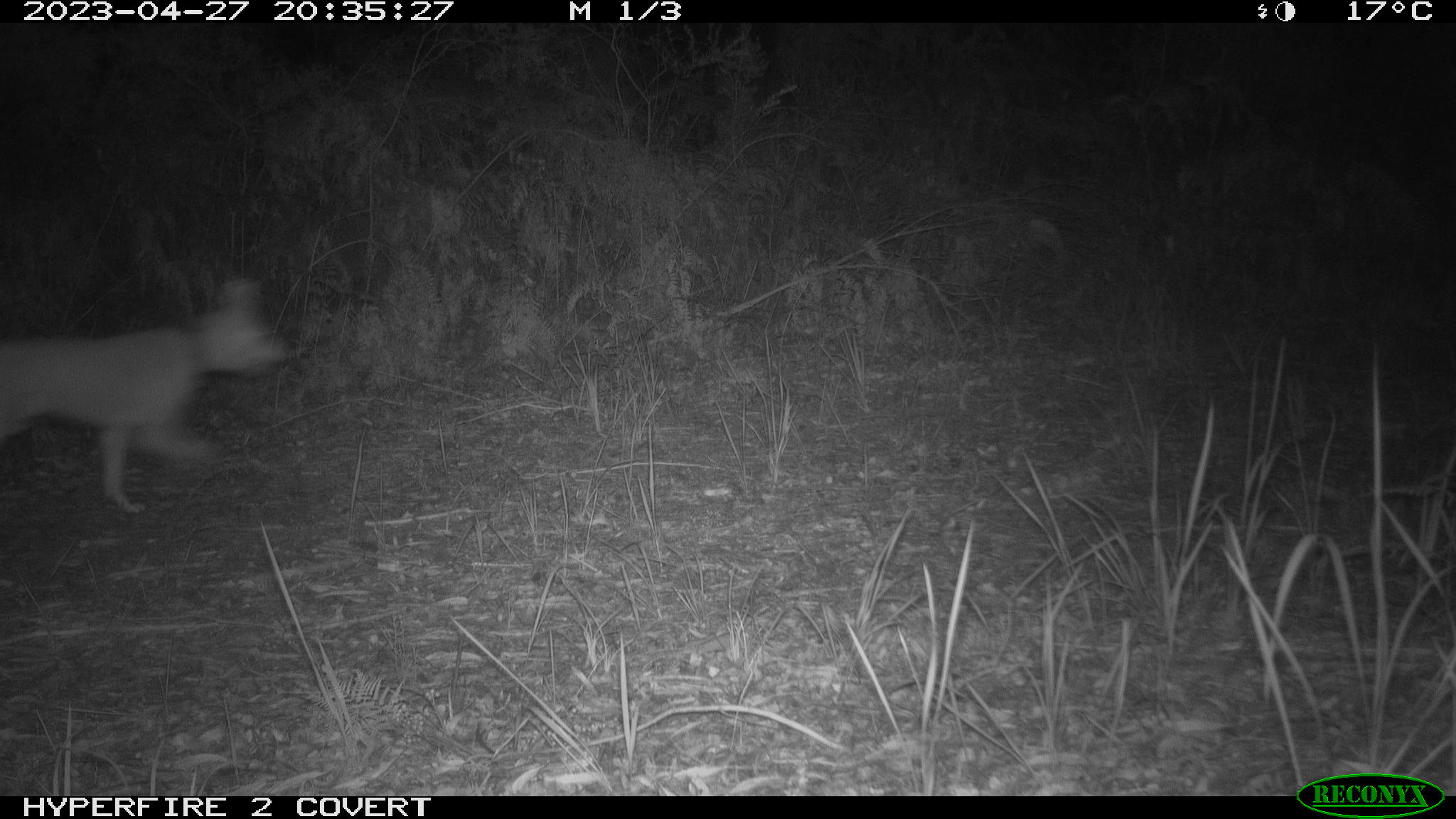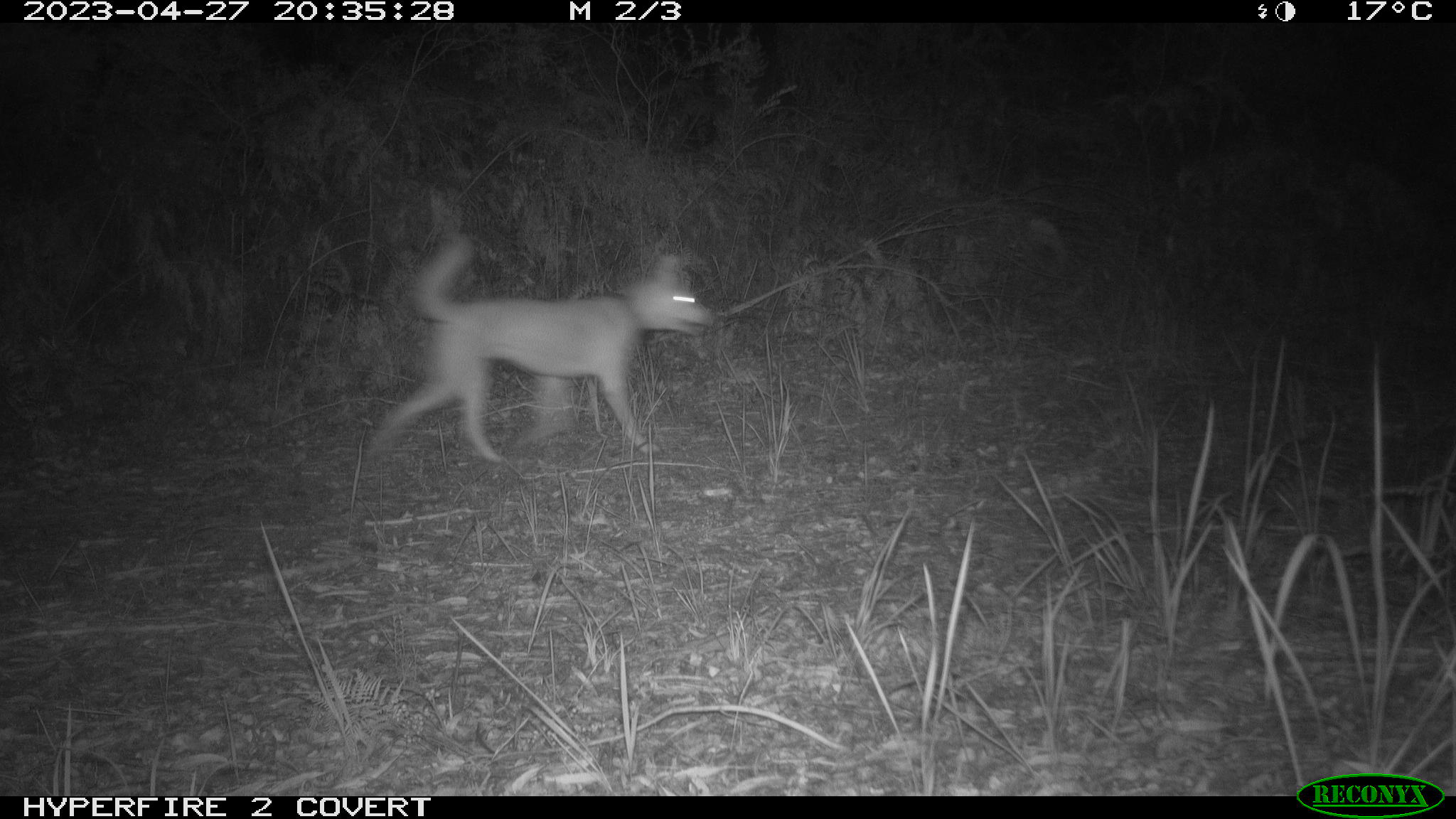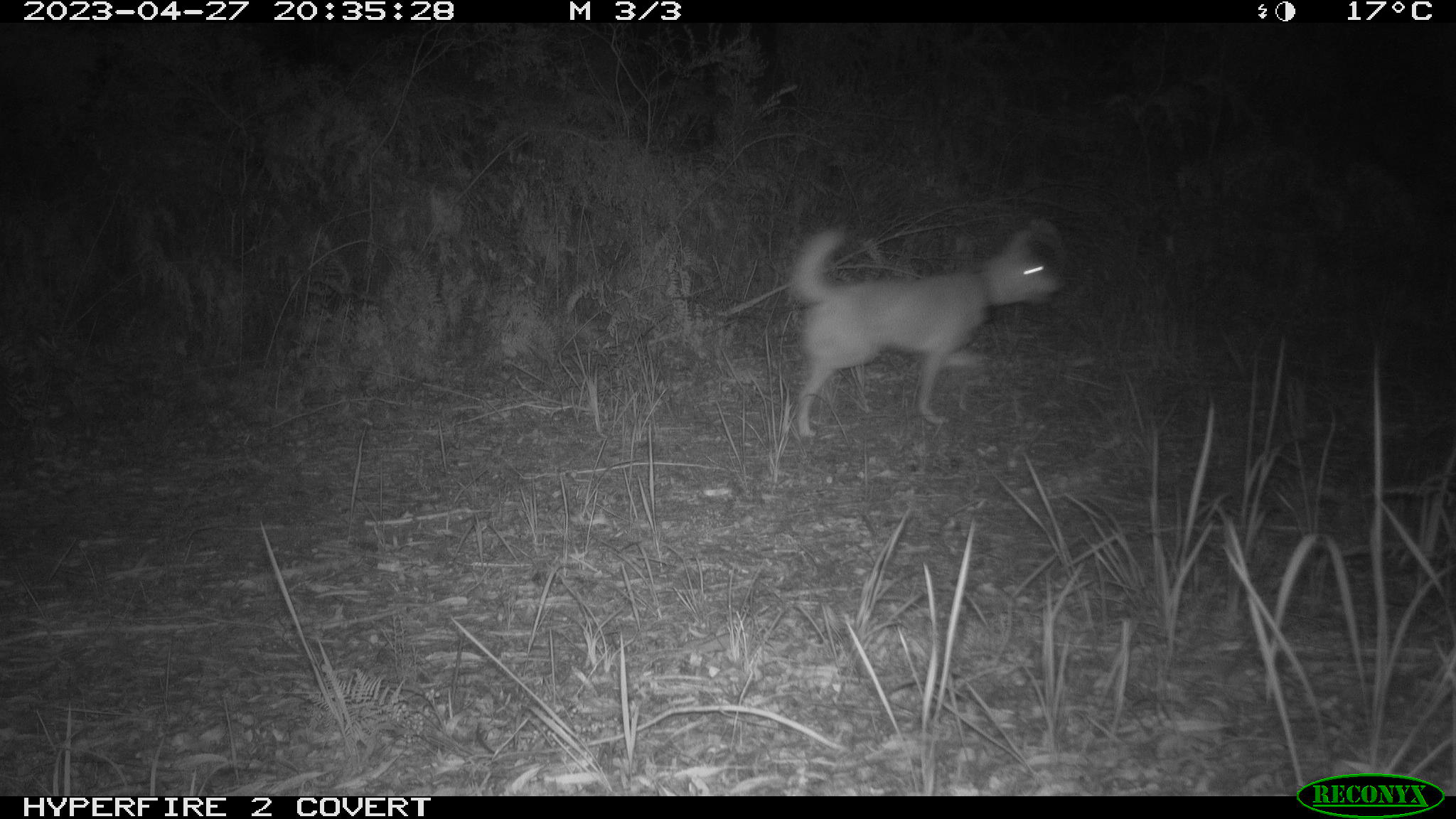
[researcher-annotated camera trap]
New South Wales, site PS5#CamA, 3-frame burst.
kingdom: Animalia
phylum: Chordata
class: Mammalia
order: Carnivora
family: Canidae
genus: Canis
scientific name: Canis familiaris dingo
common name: dingo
Dingo (Canis familiaris dingo).